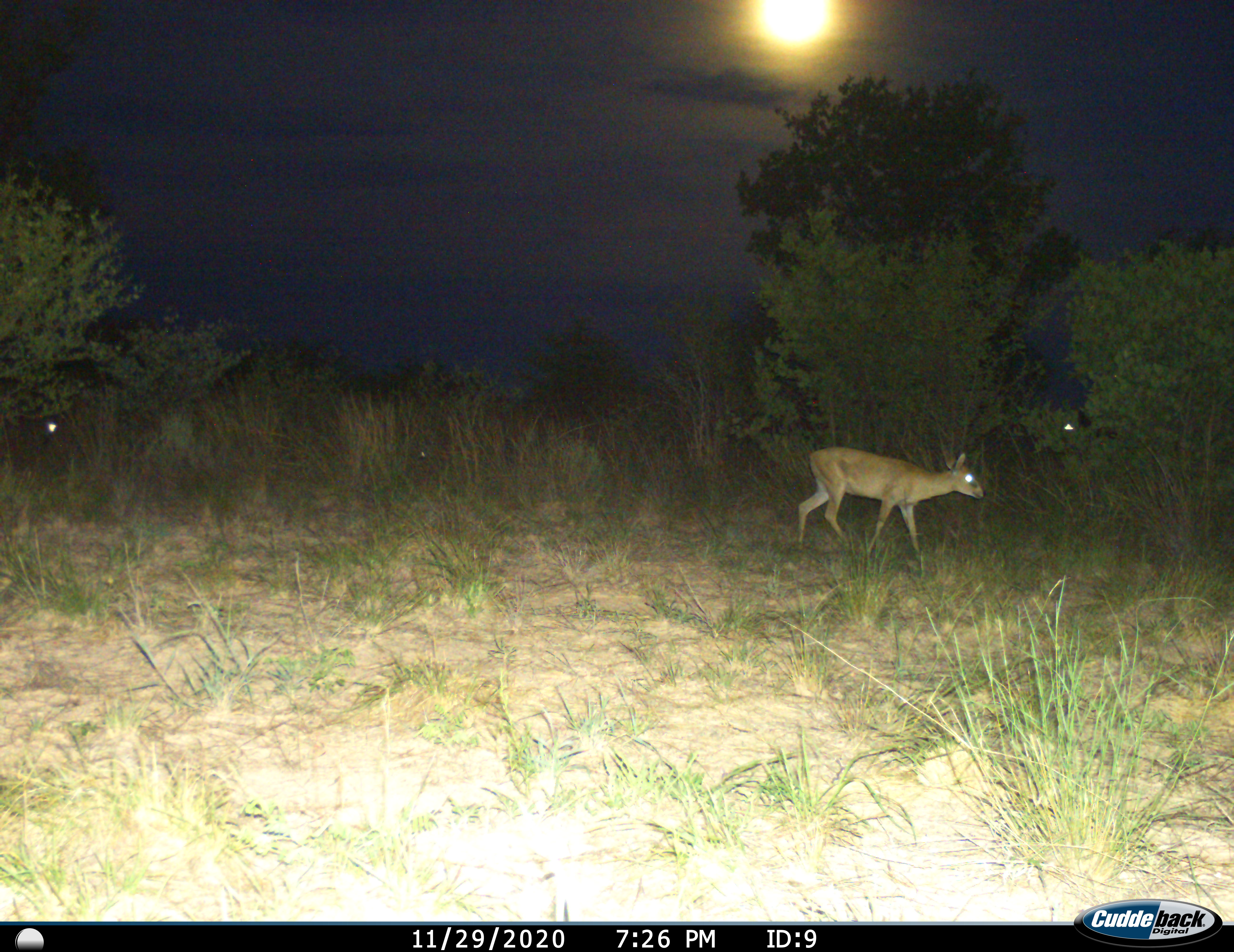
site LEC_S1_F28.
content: unidentified animal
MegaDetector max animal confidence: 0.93